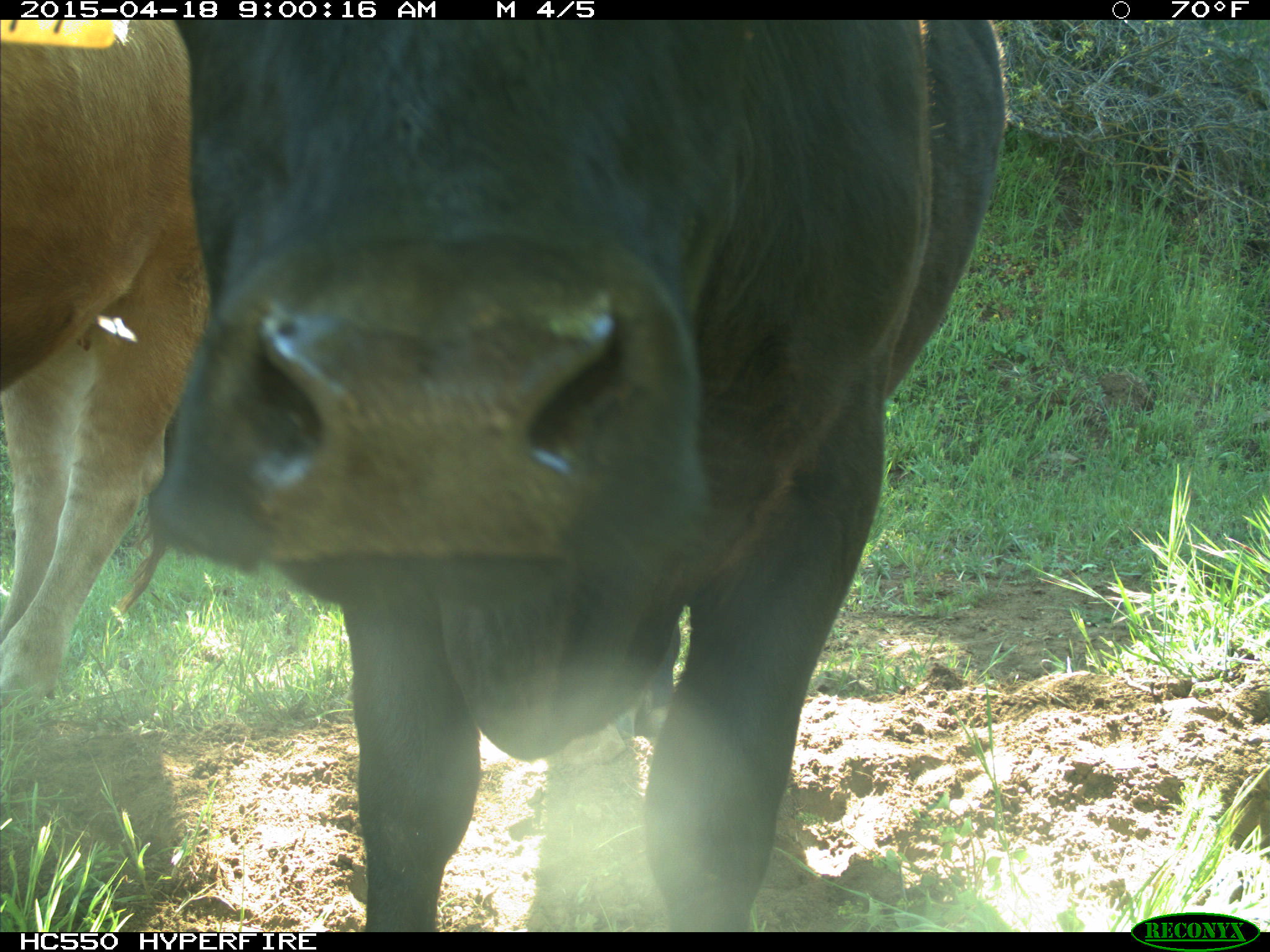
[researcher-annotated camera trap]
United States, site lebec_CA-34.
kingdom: Animalia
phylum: Chordata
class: Mammalia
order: Artiodactyla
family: Bovidae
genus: Bos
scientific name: Bos taurus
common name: domestic cow